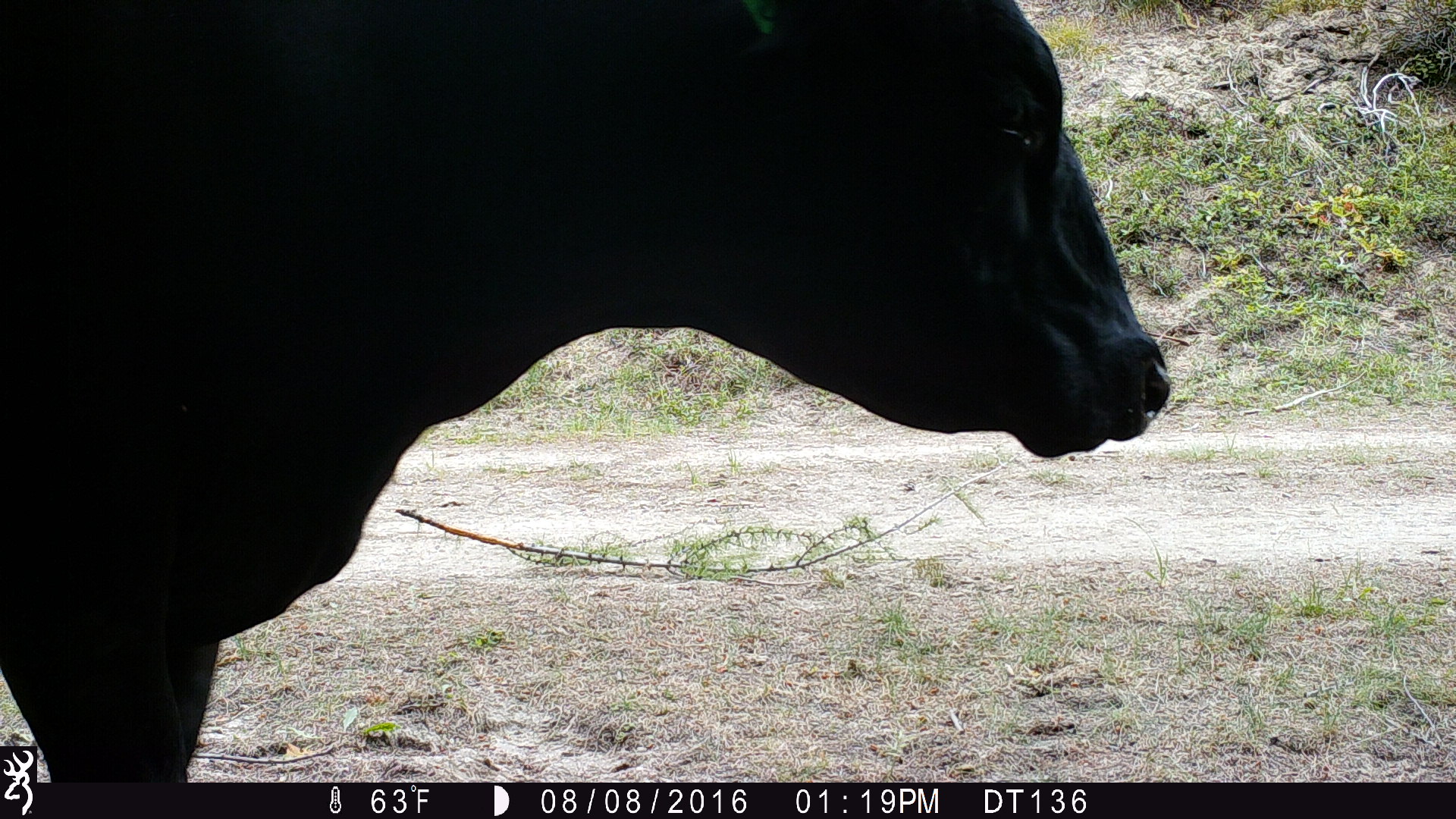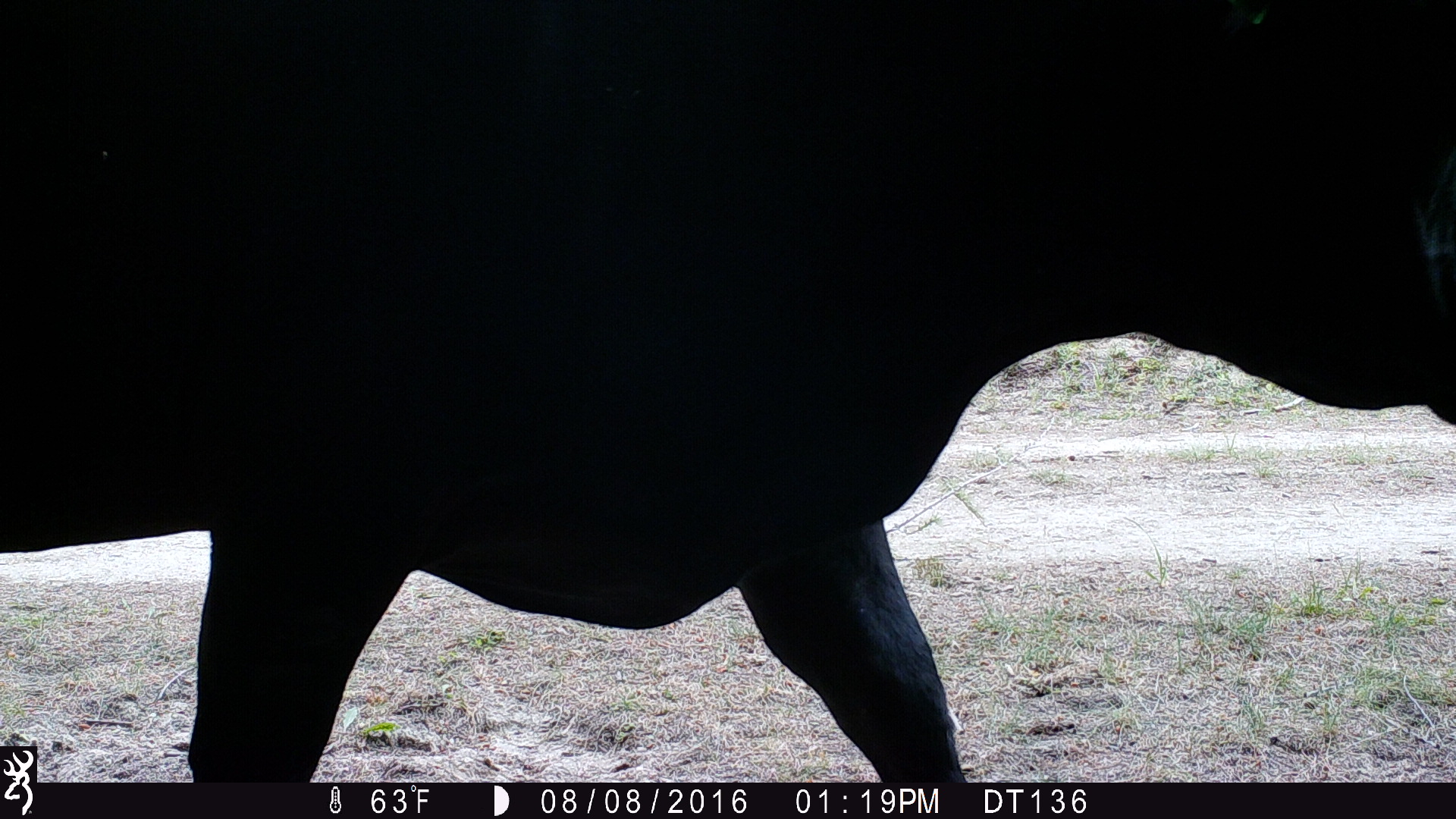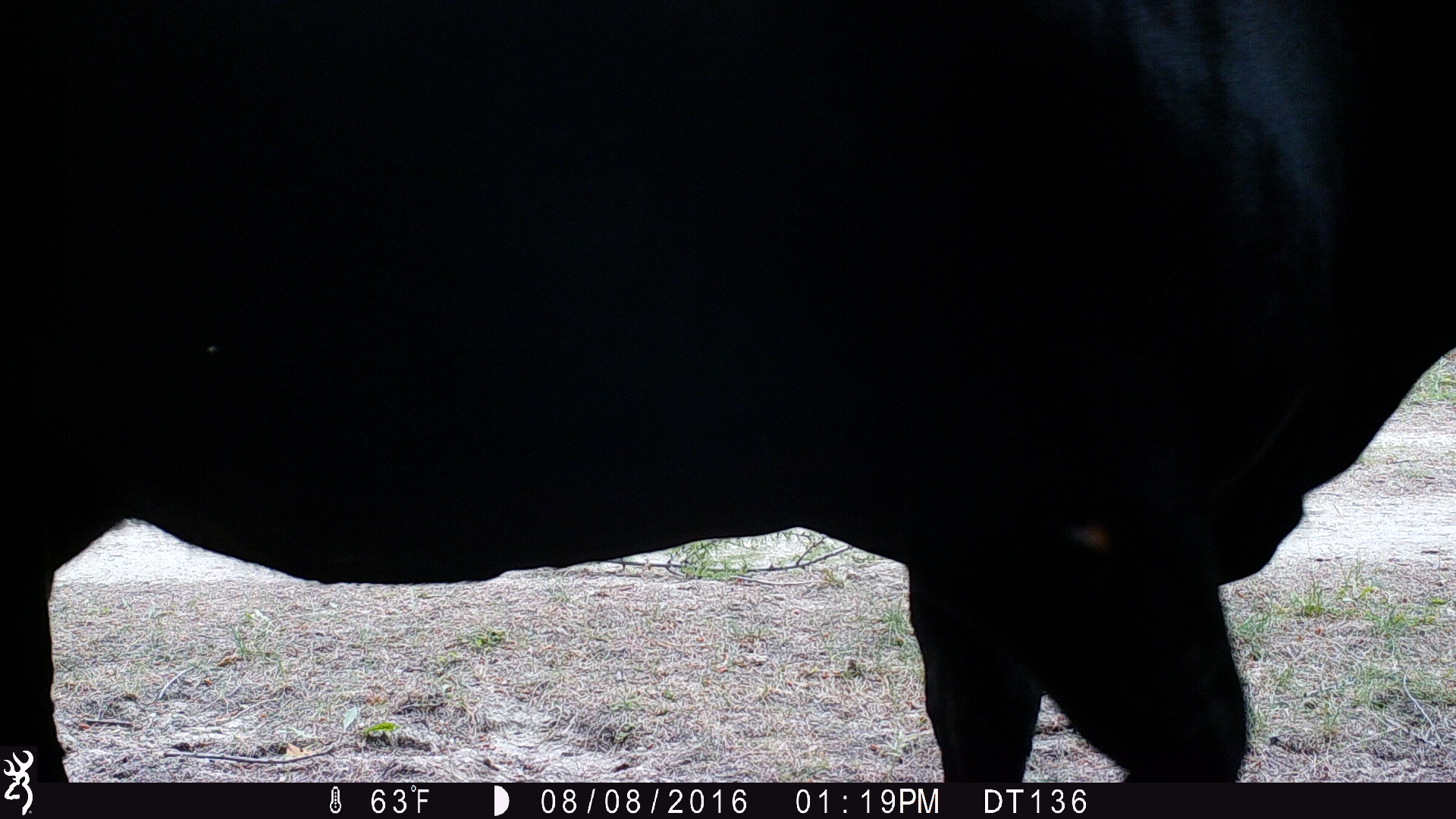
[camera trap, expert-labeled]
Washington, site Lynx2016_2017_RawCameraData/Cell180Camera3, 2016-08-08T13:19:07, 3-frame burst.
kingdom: Animalia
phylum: Chordata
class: Mammalia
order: Artiodactyla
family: Bovidae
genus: Bos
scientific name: Bos taurus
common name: domestic cattle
Domestic cattle (Bos taurus). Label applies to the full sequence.